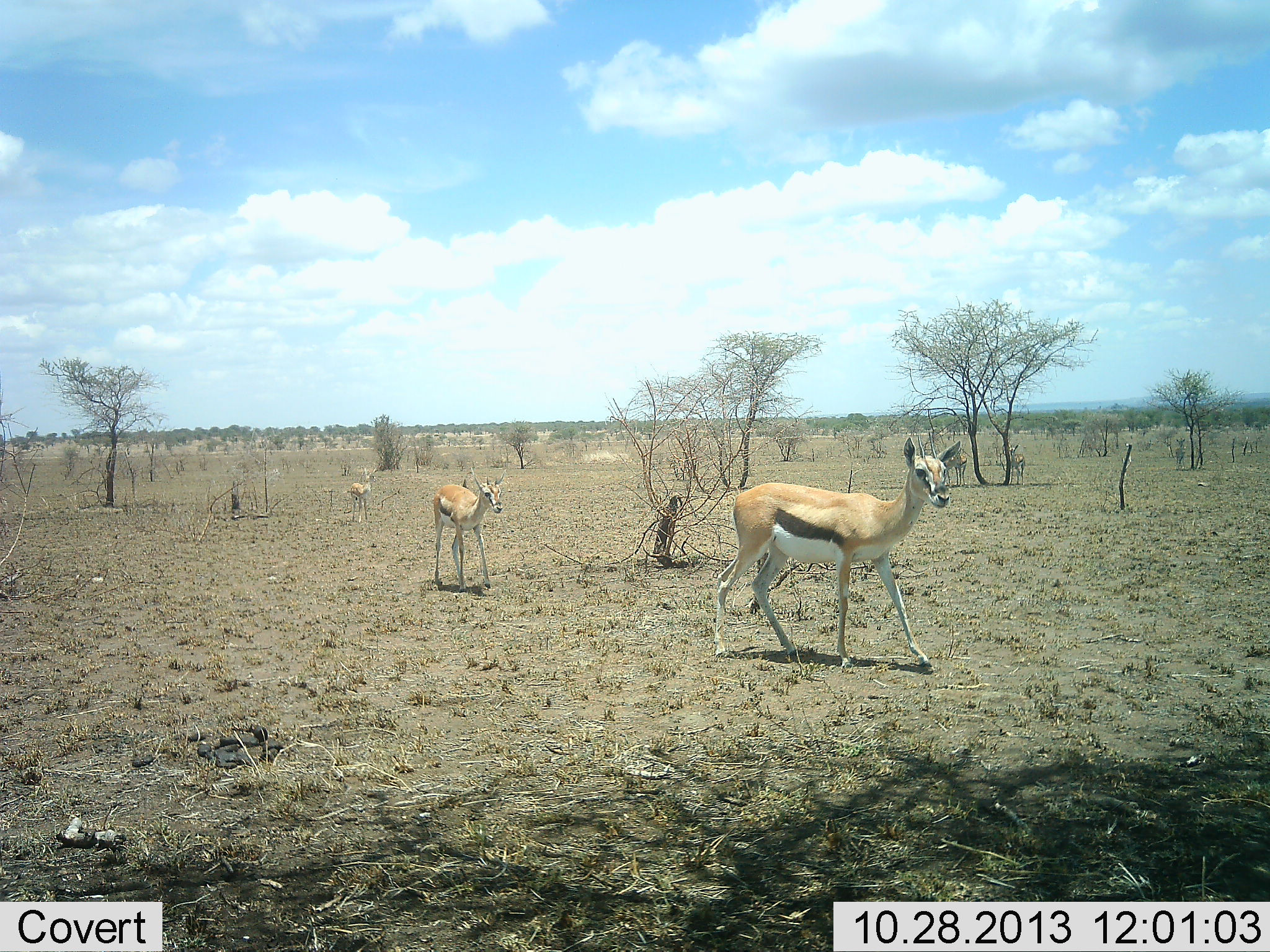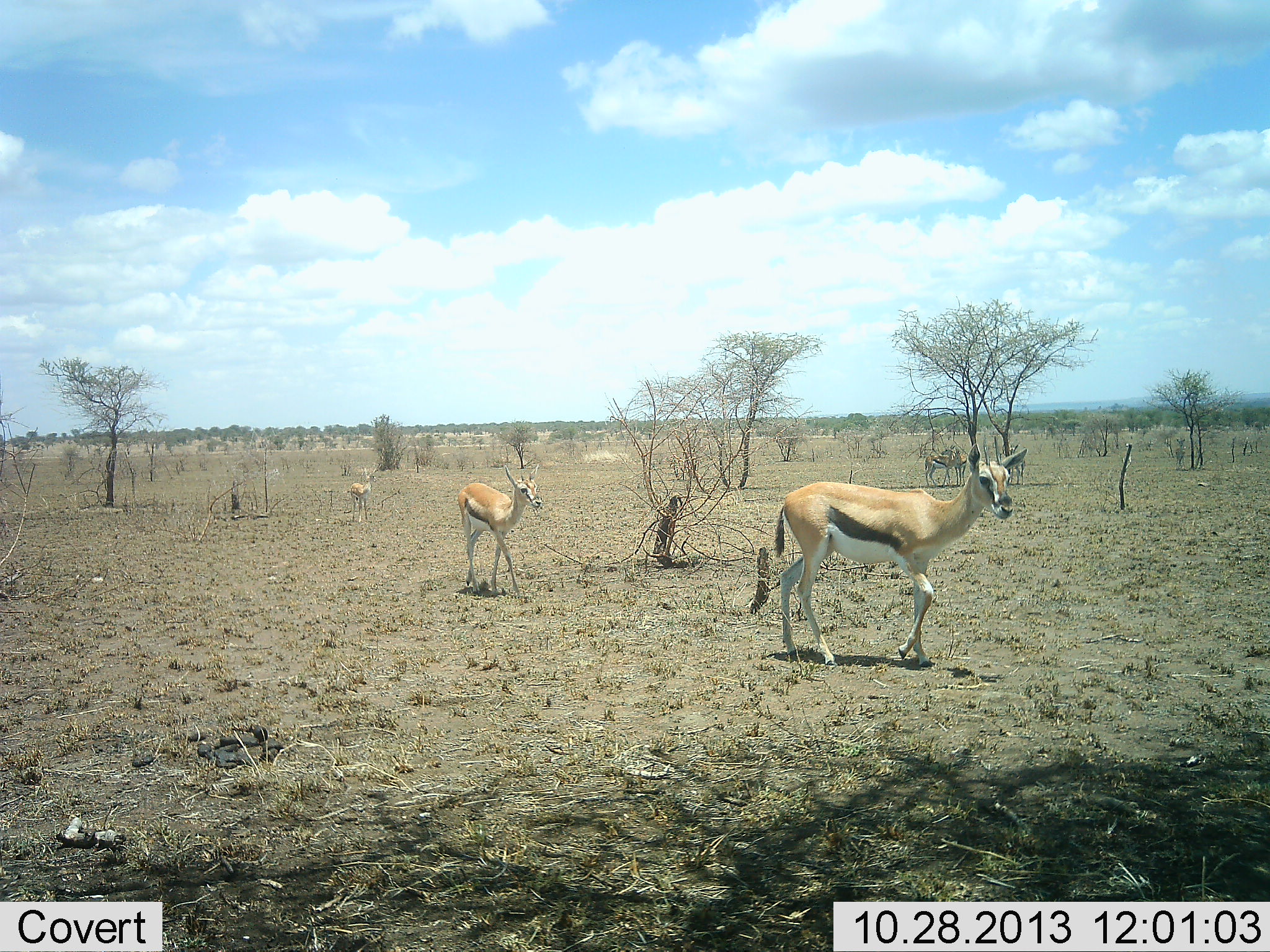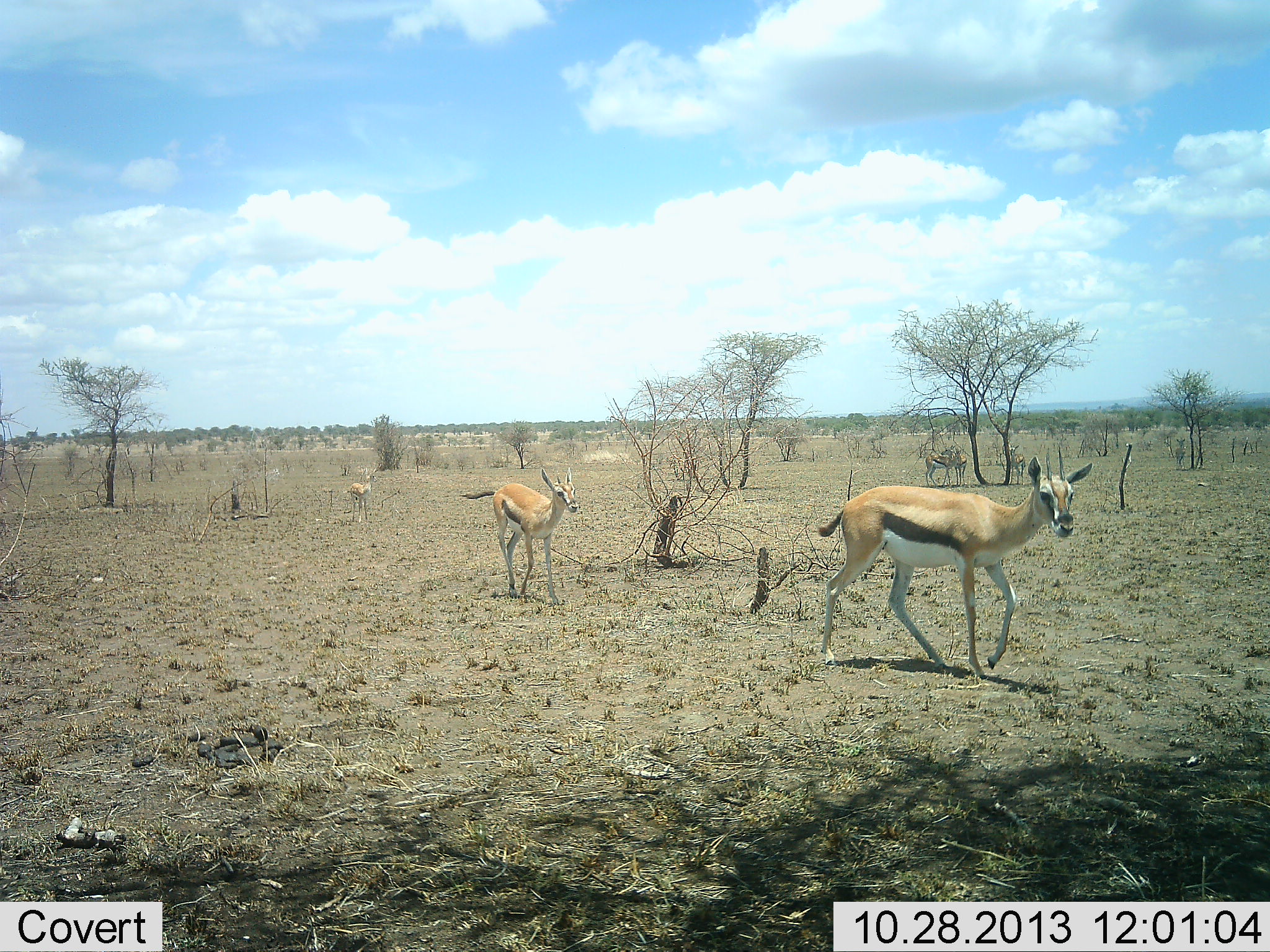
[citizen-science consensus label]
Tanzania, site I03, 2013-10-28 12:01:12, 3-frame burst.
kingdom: Animalia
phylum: Chordata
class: Mammalia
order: Artiodactyla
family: Bovidae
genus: Eudorcas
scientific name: Eudorcas thomsonii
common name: thomson's gazelle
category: gazellethomsons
Gazellethomsons (thomson's gazelle) (Eudorcas thomsonii), count 3. Behavior (volunteer vote fractions): standing 44%, resting 0%, moving 94%, interacting 0%. Young present (vote fraction): 0%. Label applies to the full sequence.